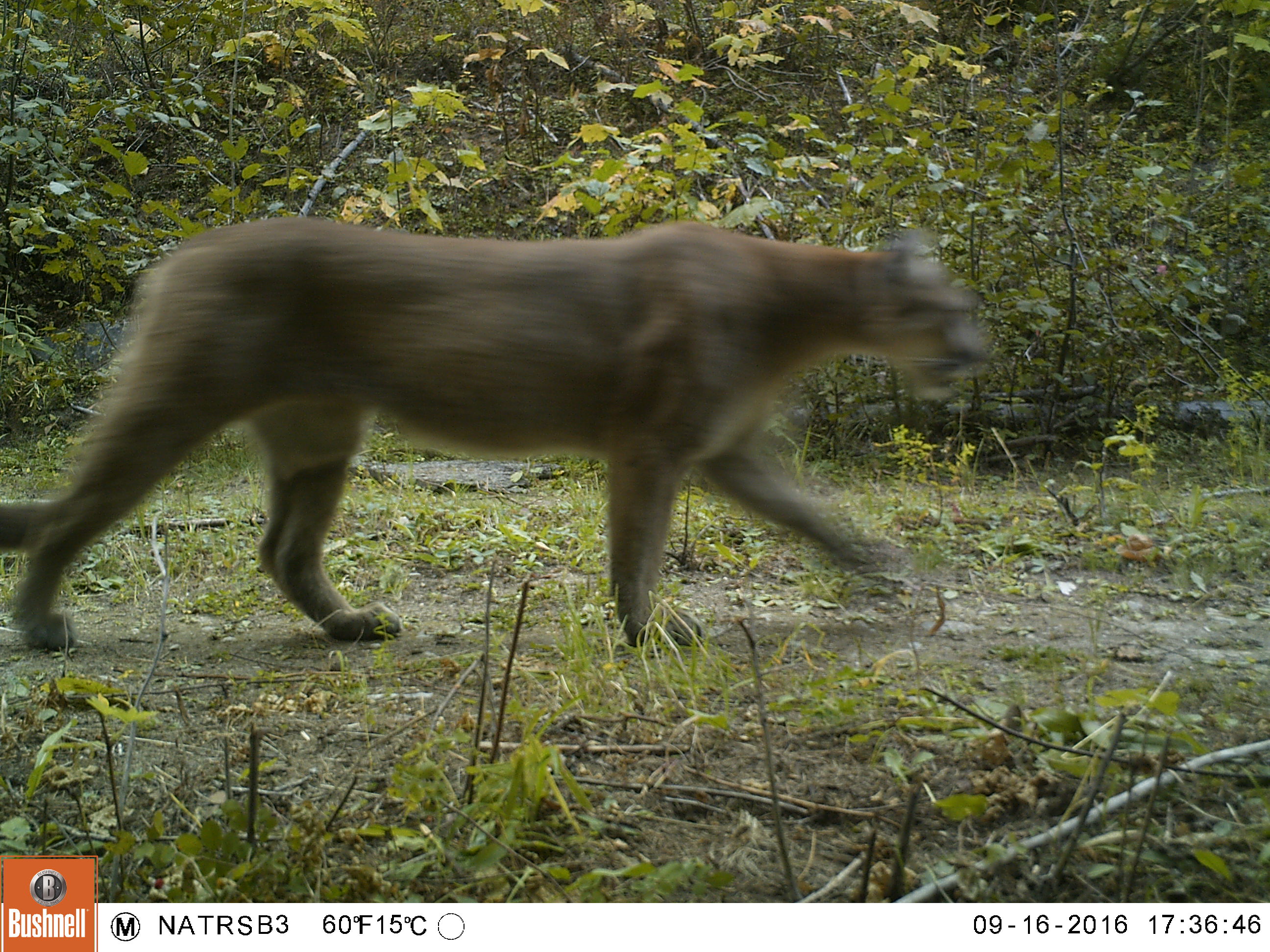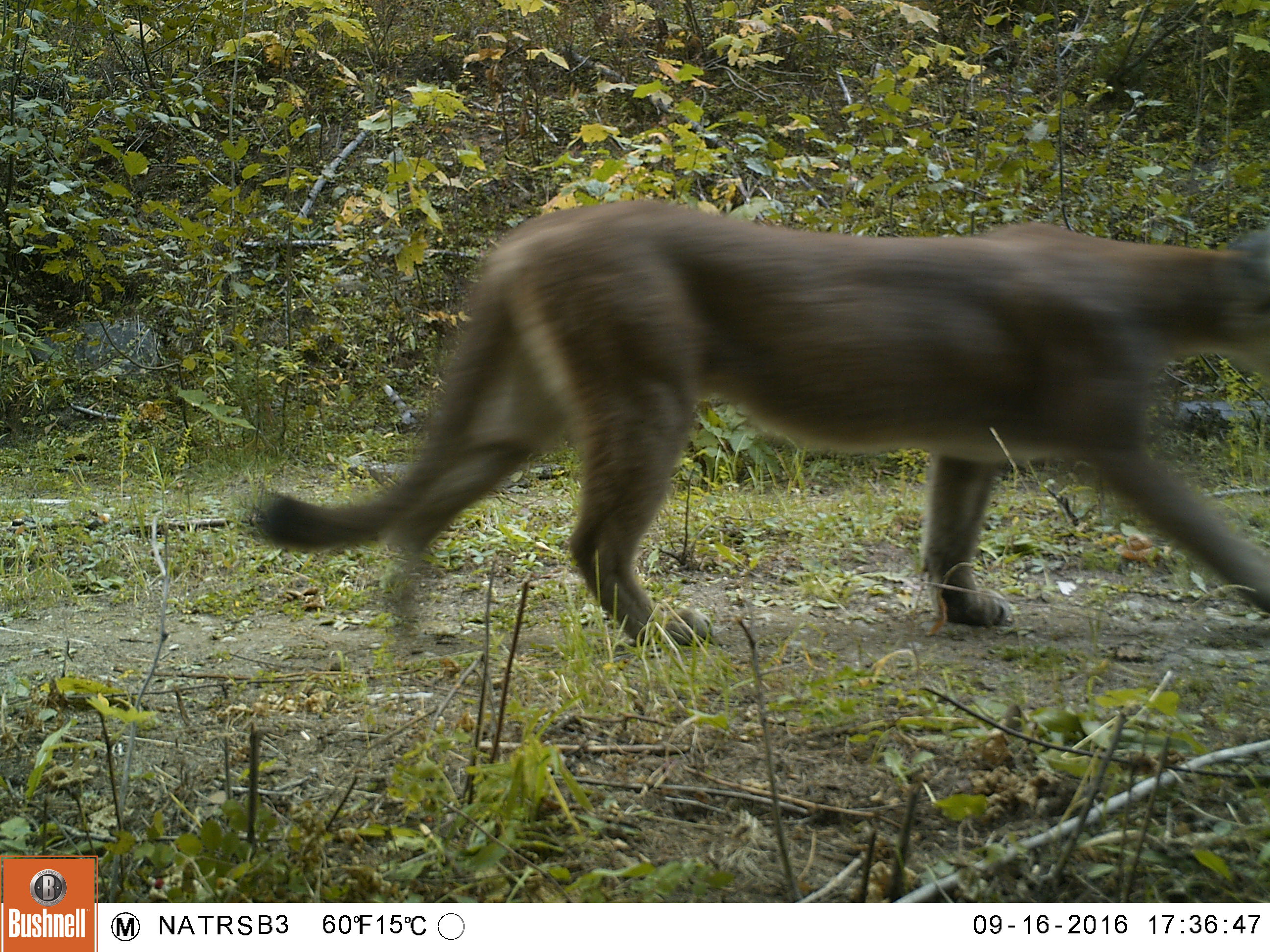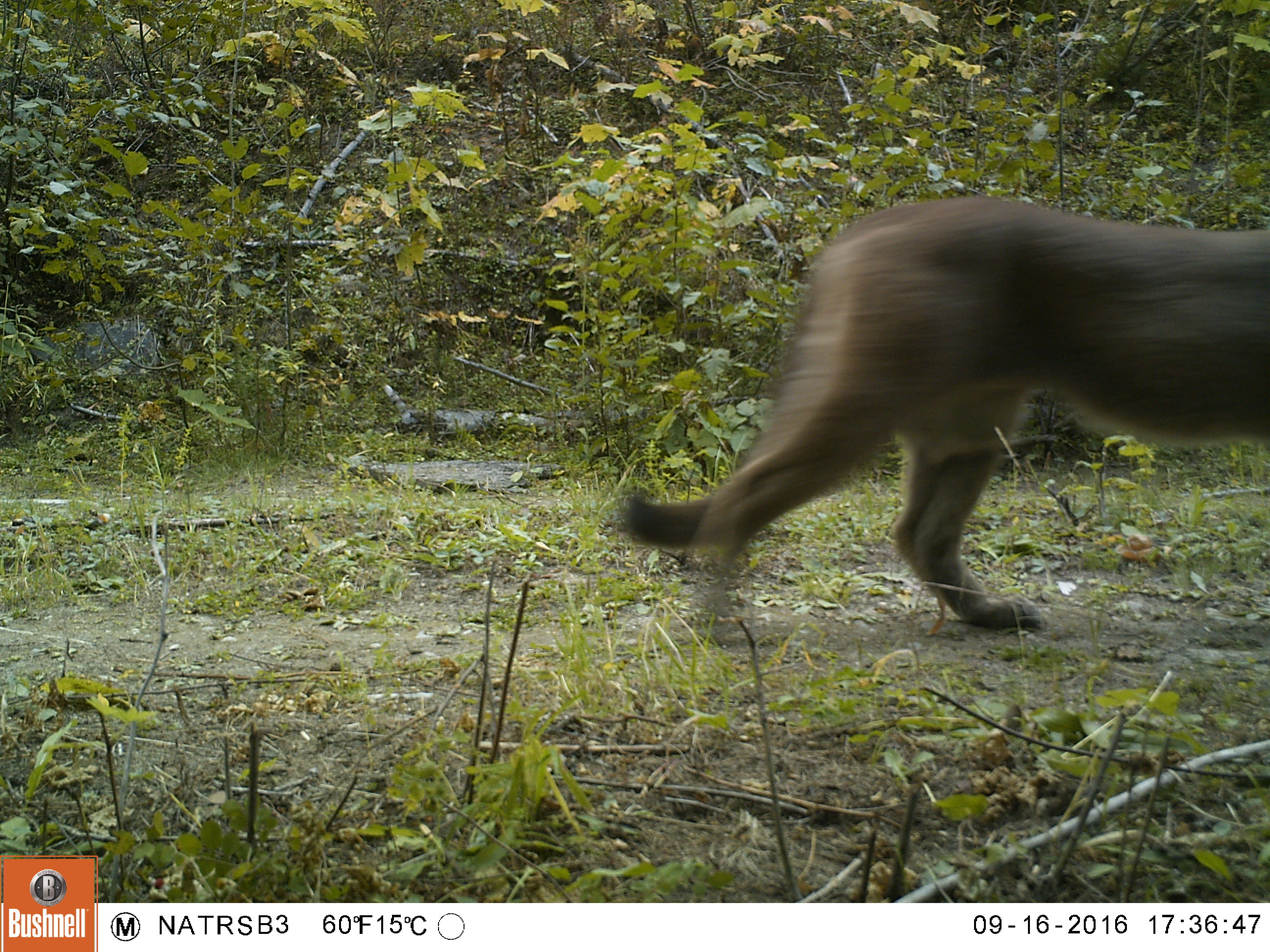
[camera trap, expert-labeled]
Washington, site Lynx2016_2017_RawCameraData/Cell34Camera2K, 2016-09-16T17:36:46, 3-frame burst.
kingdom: Animalia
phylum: Chordata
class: Mammalia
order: Carnivora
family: Felidae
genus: Puma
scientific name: Puma concolor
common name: mountain lion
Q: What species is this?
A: Puma concolor (mountain lion).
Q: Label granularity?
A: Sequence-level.